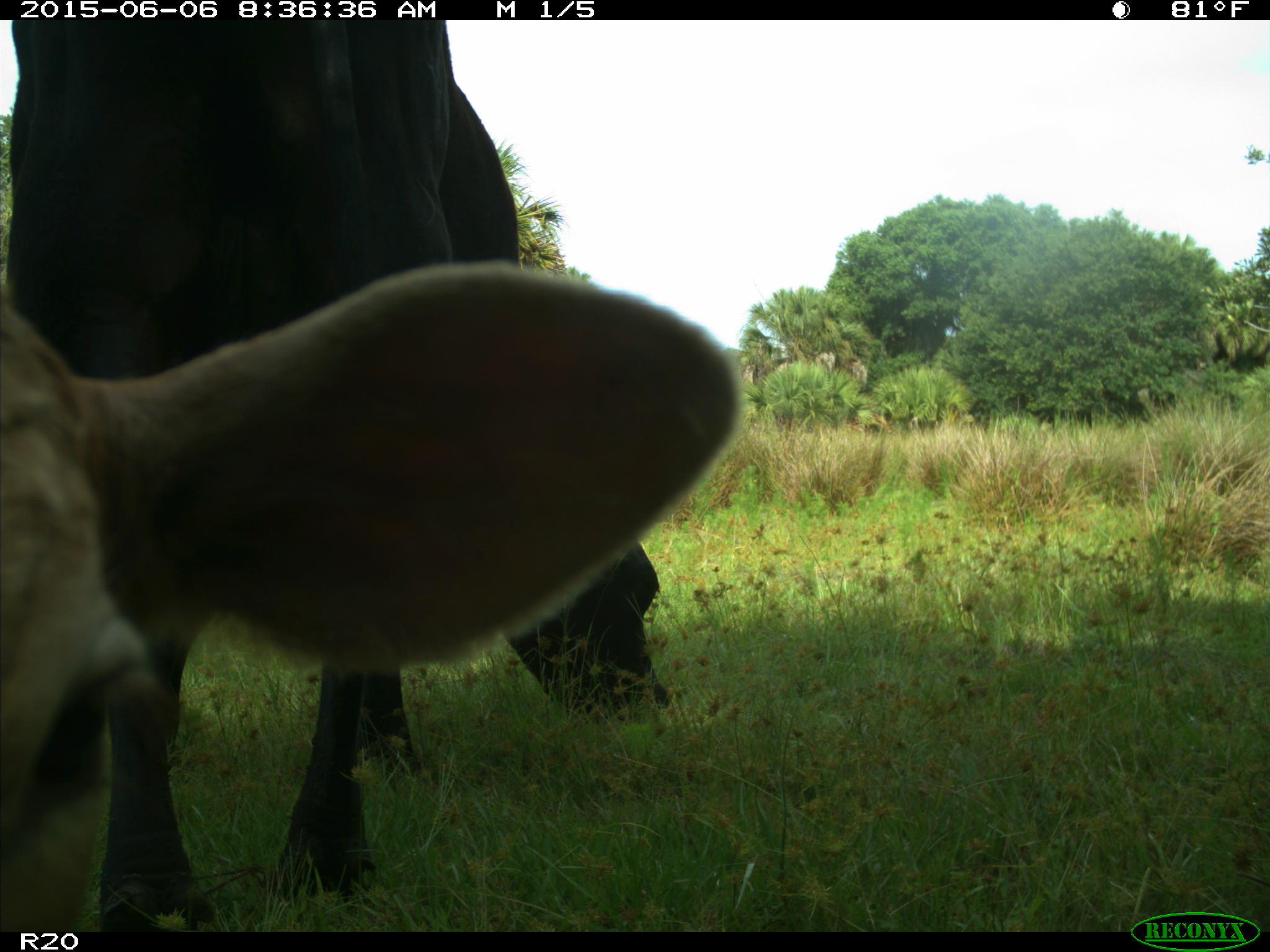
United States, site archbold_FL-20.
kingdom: Animalia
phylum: Chordata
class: Mammalia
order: Artiodactyla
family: Bovidae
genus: Bos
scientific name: Bos taurus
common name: domestic cow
Bos taurus (domestic cow).